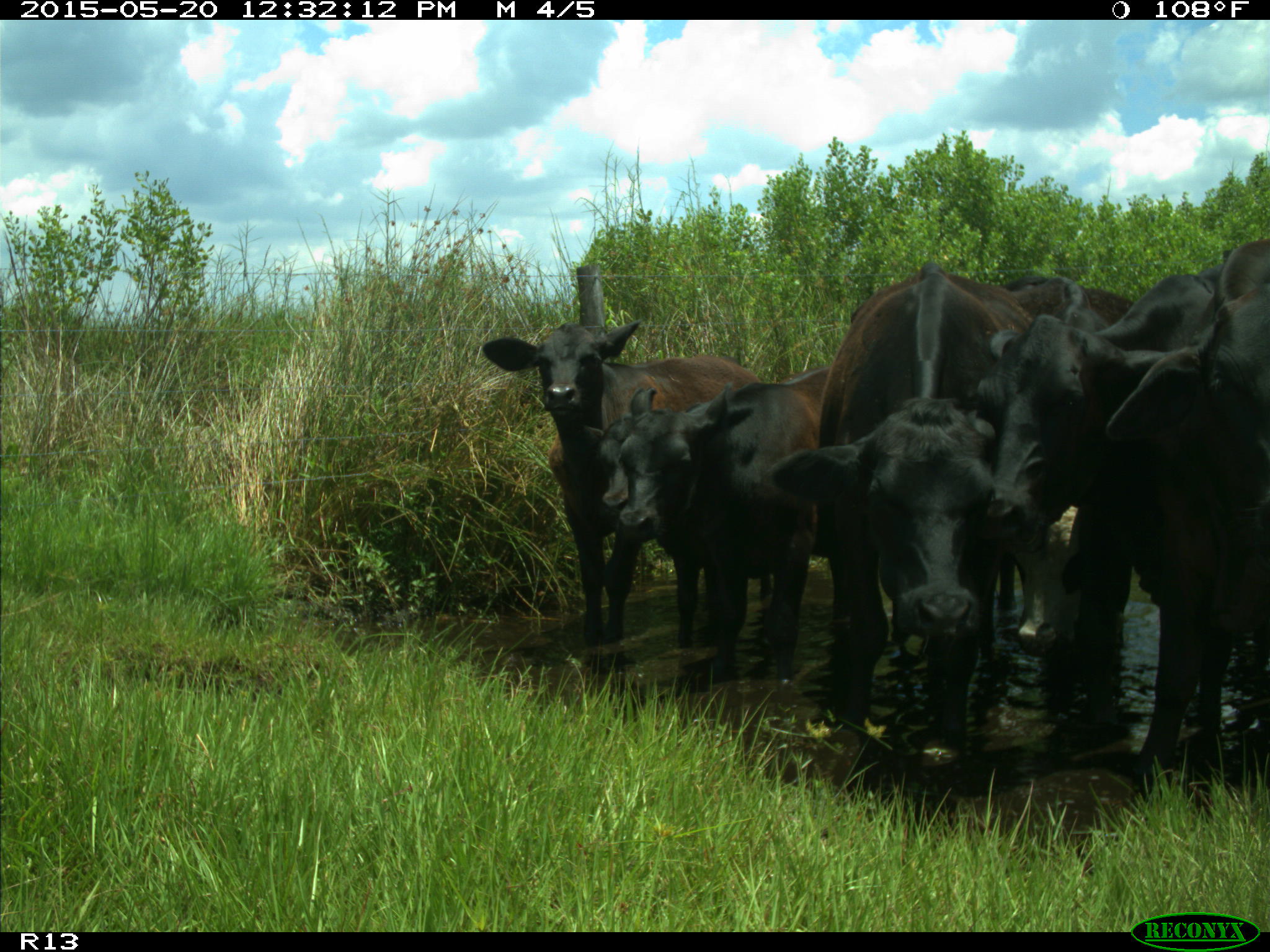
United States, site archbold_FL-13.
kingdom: Animalia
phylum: Chordata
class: Mammalia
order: Artiodactyla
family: Bovidae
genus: Bos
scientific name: Bos taurus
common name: domestic cow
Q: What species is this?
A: Bos taurus (domestic cow).